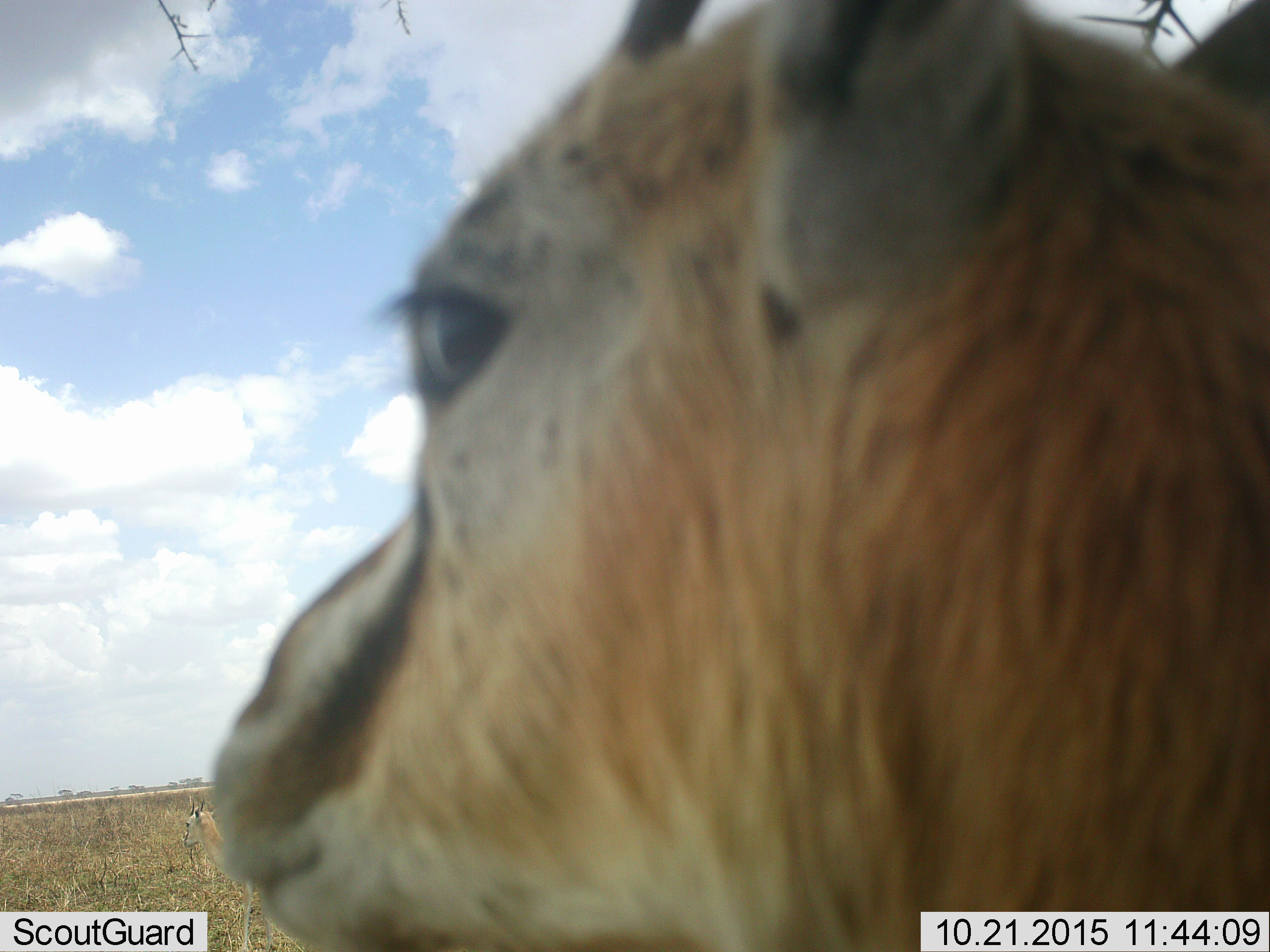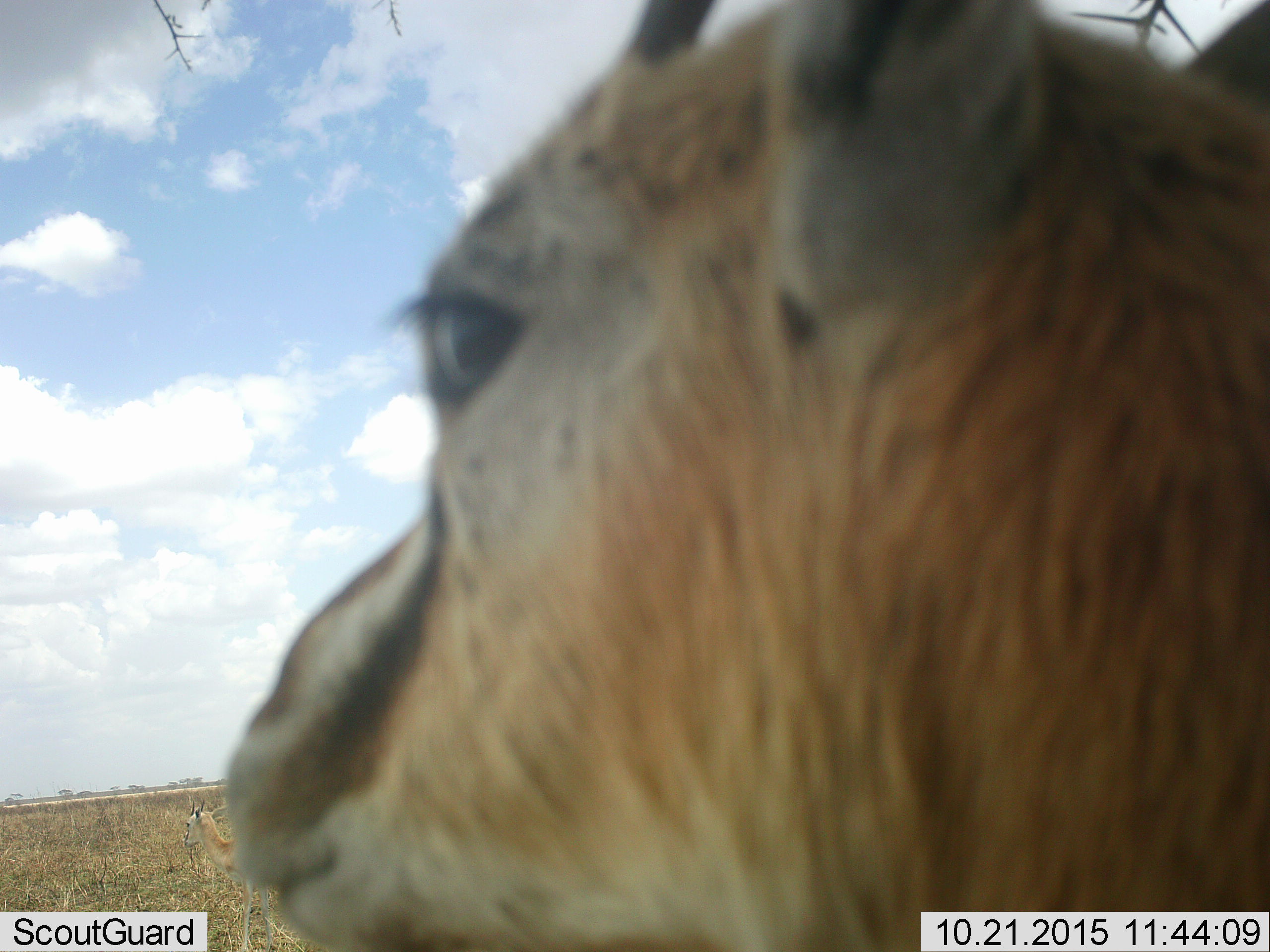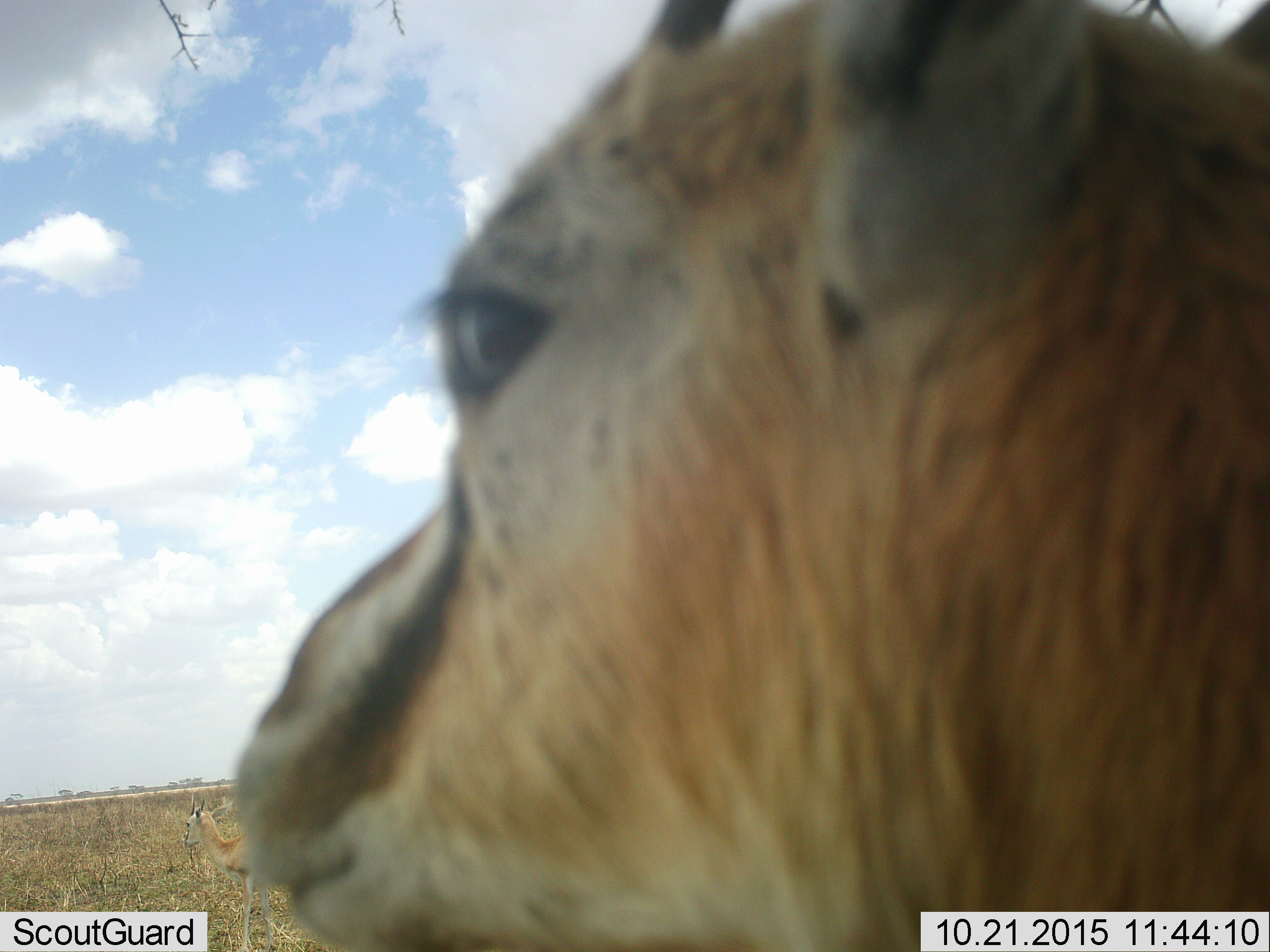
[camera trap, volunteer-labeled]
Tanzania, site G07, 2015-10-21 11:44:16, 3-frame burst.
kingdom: Animalia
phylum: Chordata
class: Mammalia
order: Artiodactyla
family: Bovidae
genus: Eudorcas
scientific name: Eudorcas thomsonii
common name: thomson's gazelle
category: gazellethomsons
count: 1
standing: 78%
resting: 0%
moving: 22%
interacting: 0%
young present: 11%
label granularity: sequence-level